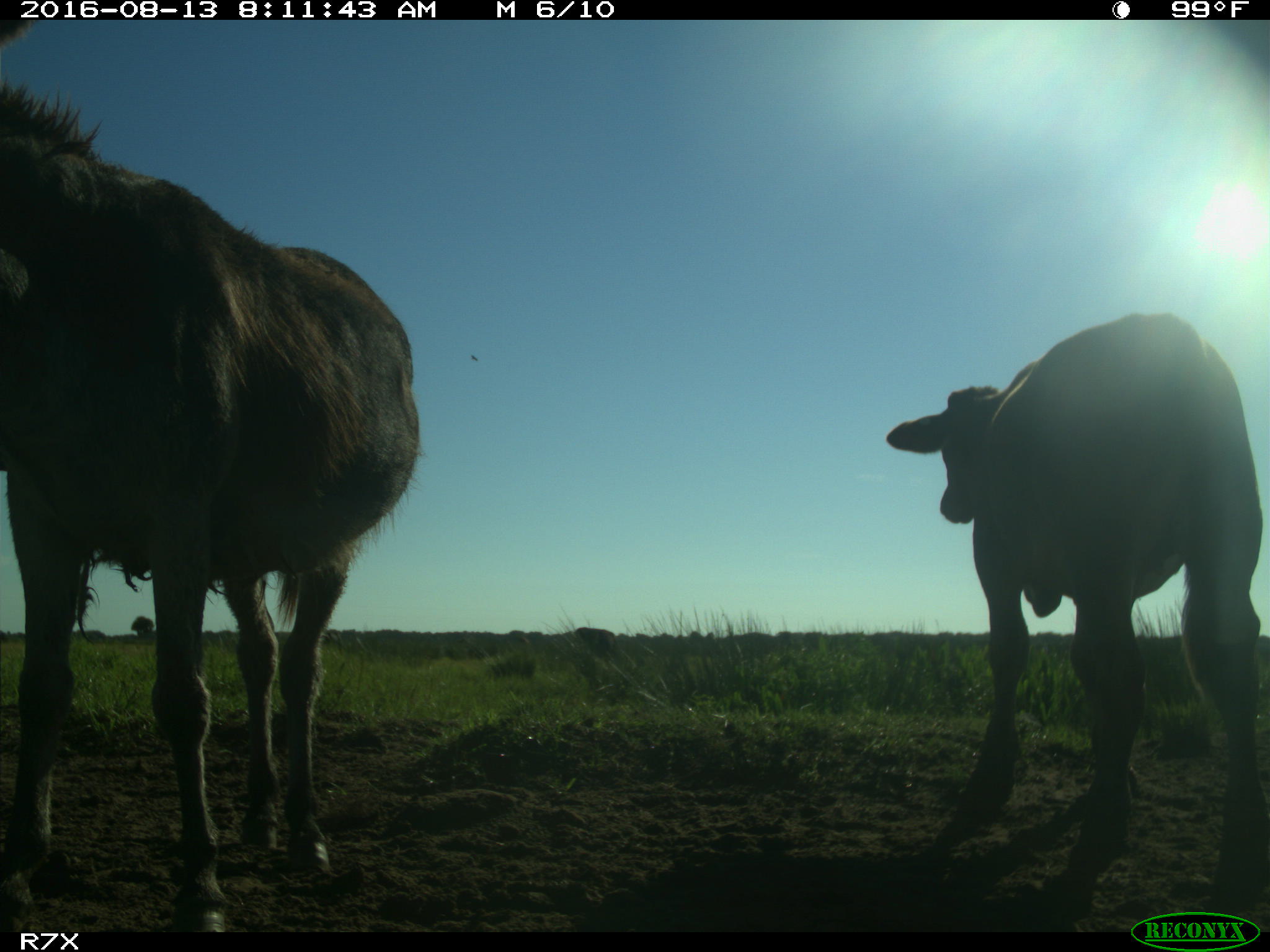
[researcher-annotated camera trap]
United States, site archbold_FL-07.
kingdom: Animalia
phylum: Chordata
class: Mammalia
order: Artiodactyla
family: Bovidae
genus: Bos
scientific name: Bos taurus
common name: domestic cow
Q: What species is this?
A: Bos taurus (domestic cow).